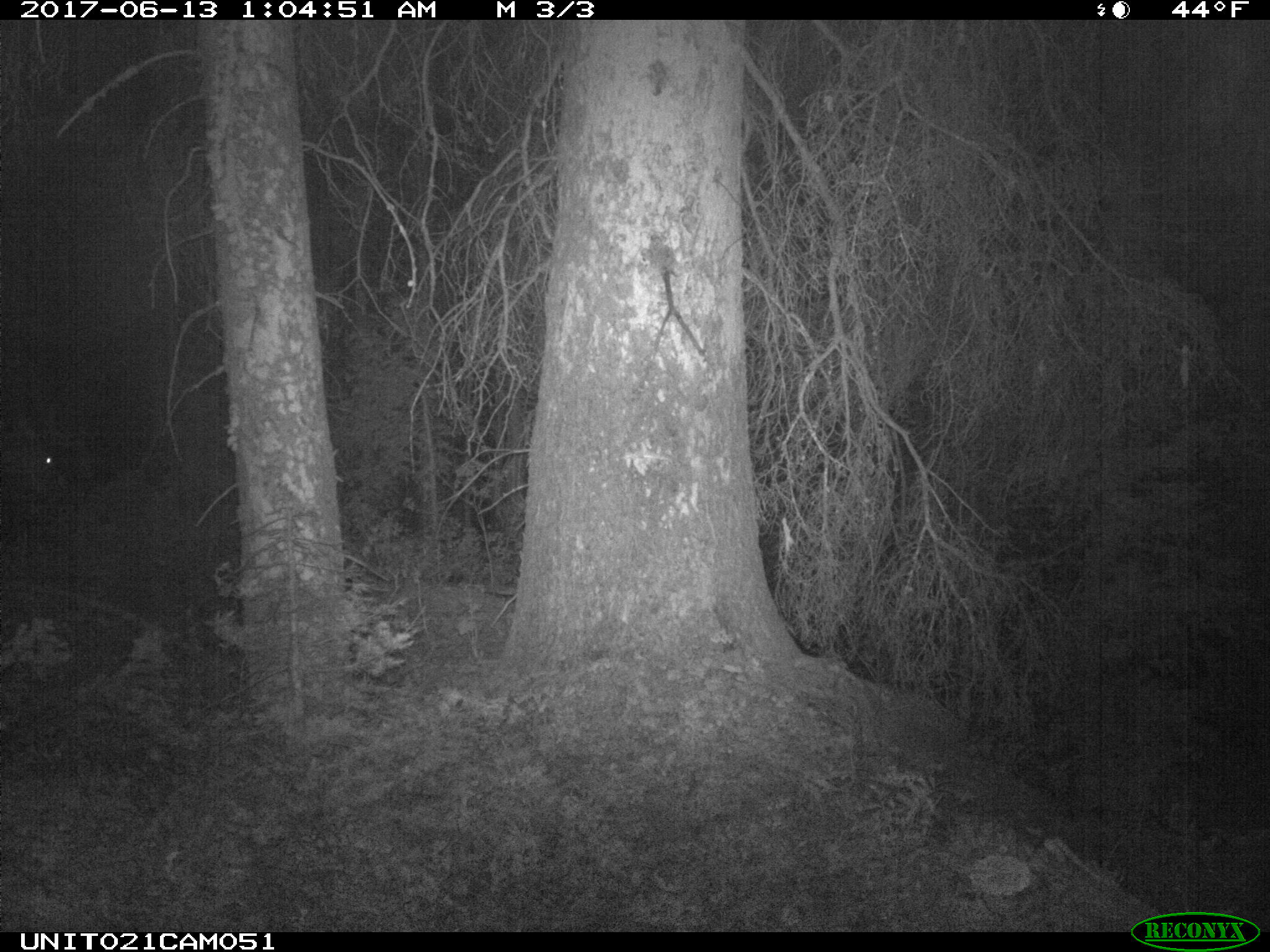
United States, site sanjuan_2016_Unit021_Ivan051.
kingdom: Animalia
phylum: Chordata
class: Mammalia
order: Artiodactyla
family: Cervidae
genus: Cervus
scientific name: Cervus elaphus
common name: red deer